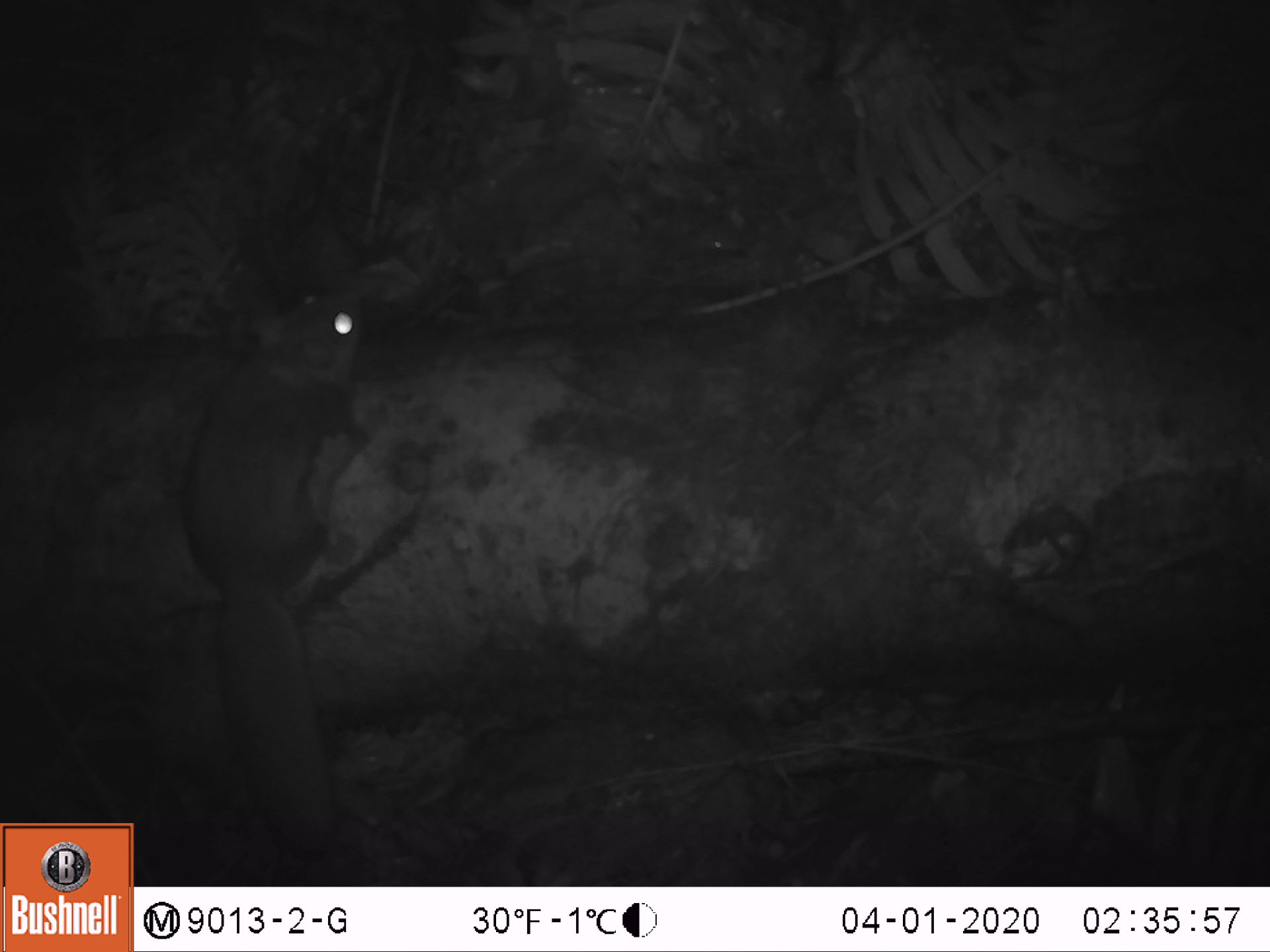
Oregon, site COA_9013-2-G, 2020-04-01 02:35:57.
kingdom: Animalia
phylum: Chordata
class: Mammalia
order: Rodentia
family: Sciuridae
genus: Glaucomys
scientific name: Glaucomys oregonensis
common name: humboldt's flying squirrel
Humboldt's flying squirrel (Glaucomys oregonensis).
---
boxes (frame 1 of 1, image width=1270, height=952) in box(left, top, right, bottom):
humboldt's flying squirrel: box(166, 270, 377, 877)